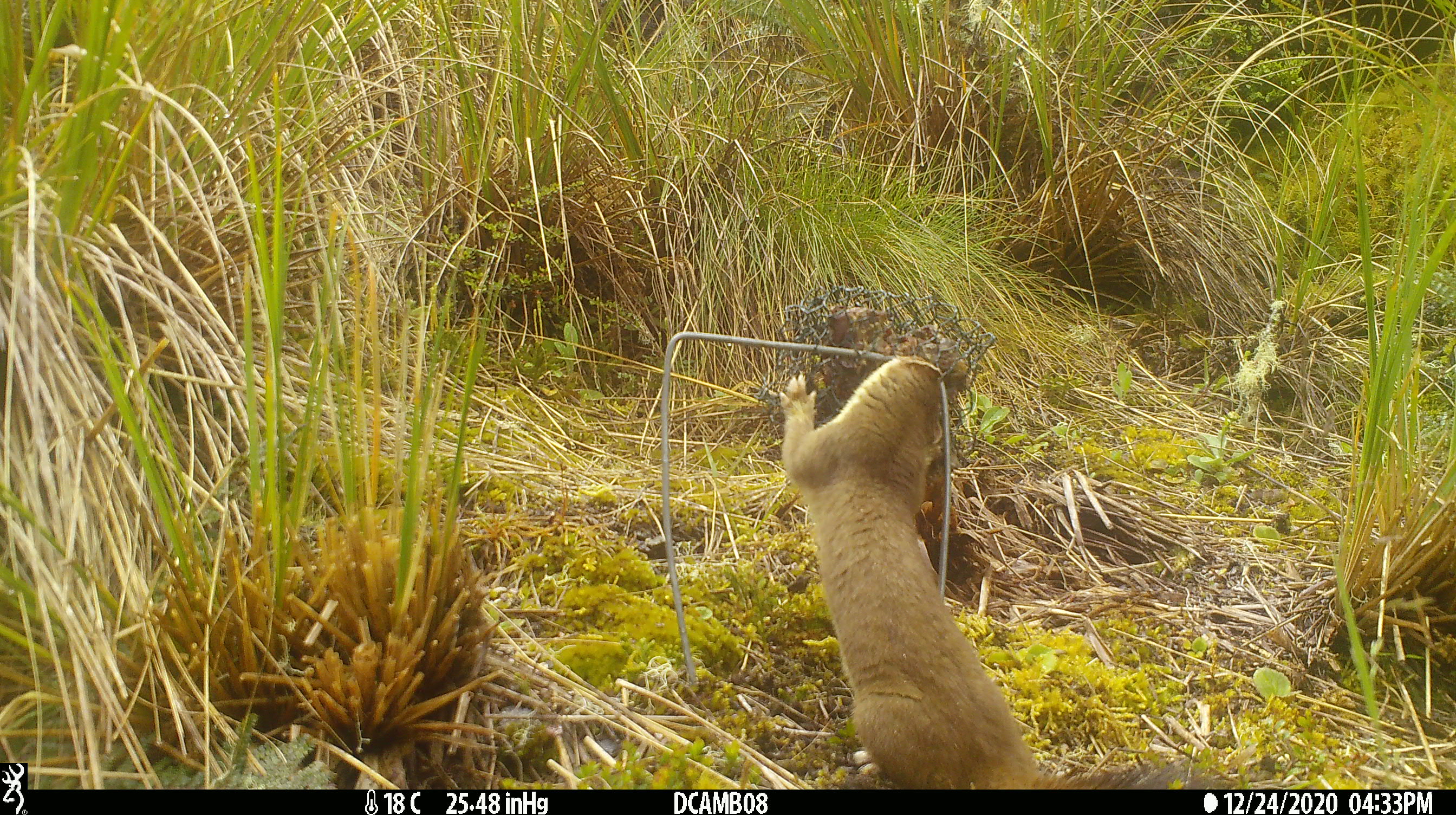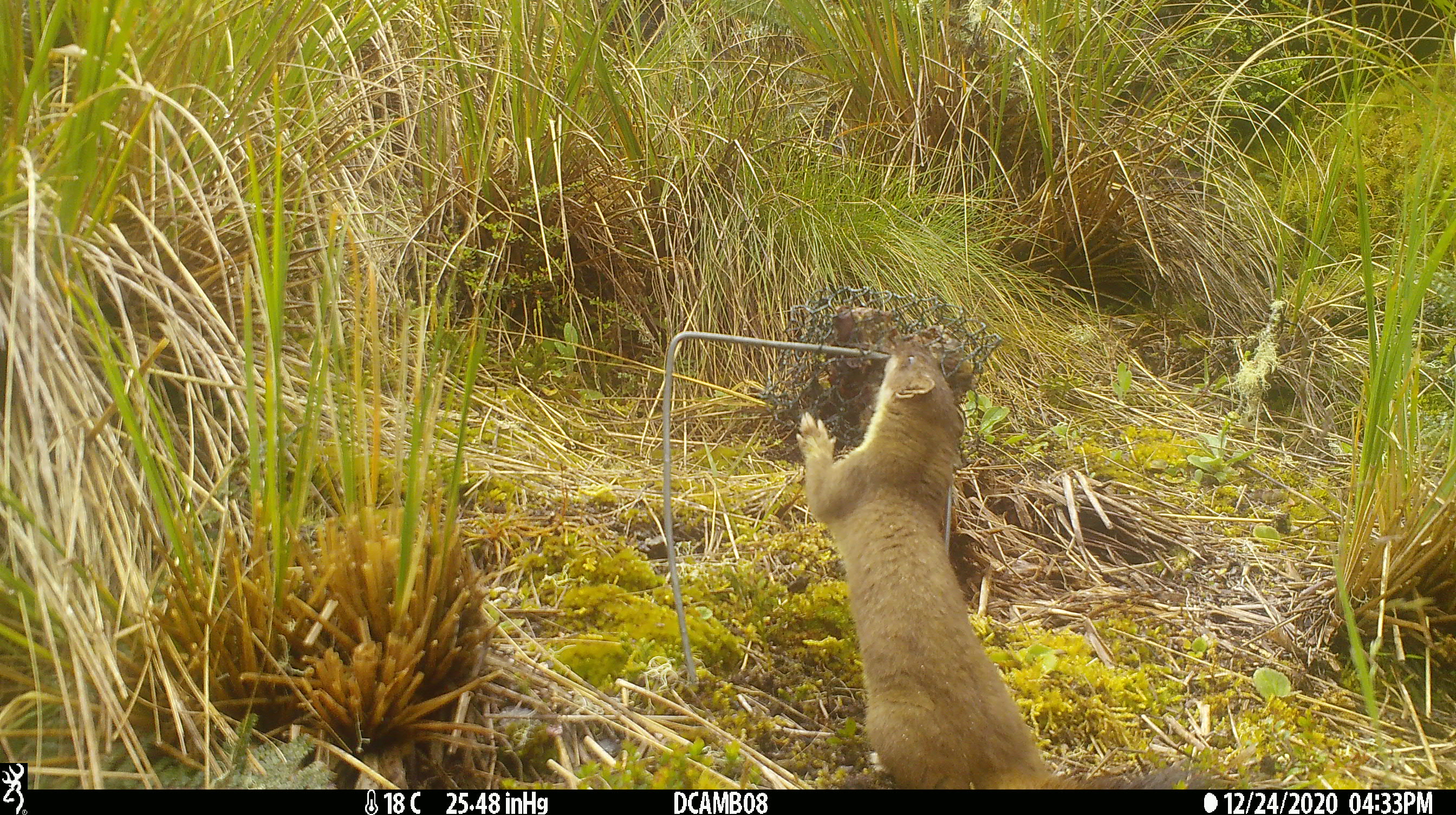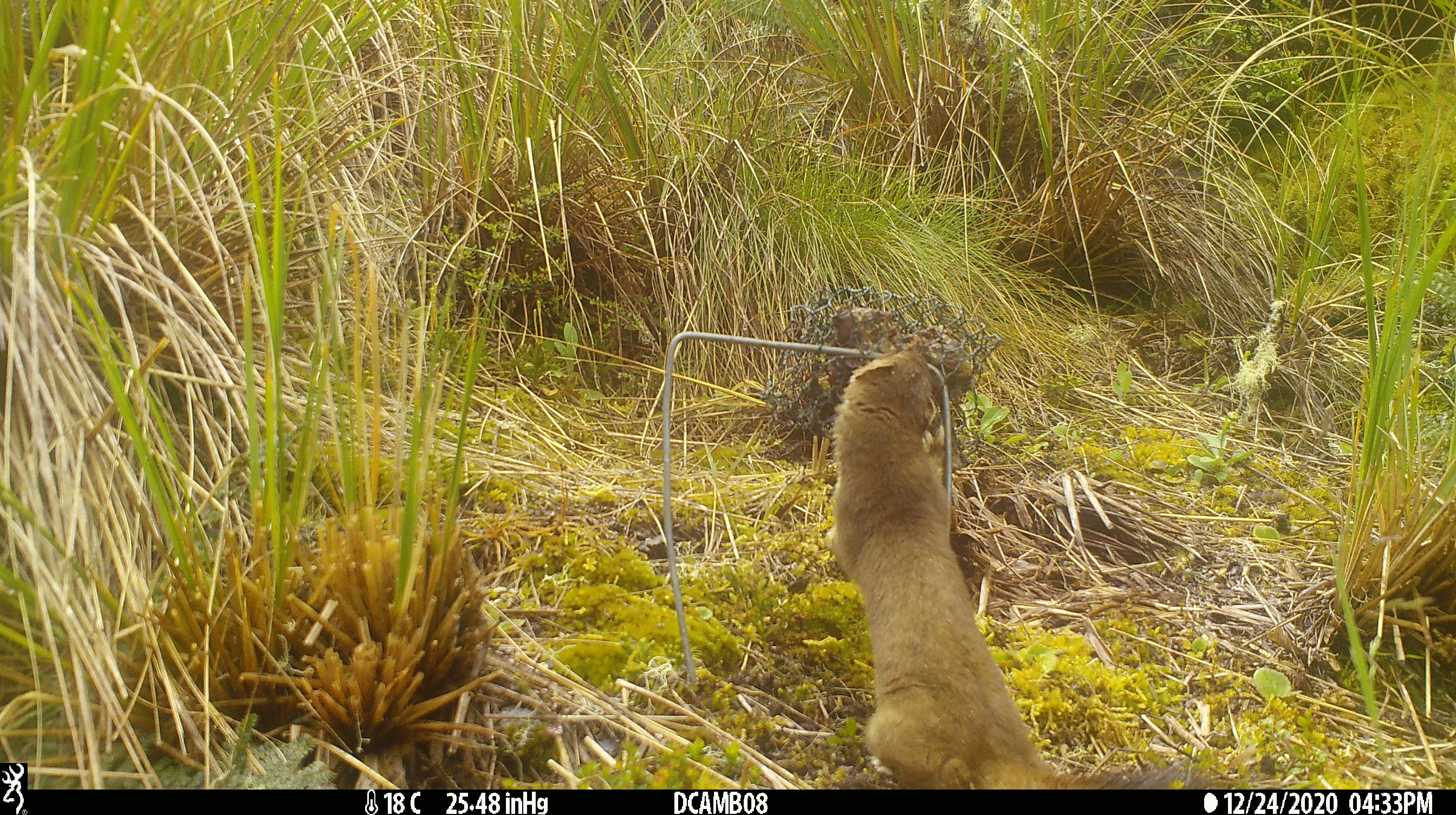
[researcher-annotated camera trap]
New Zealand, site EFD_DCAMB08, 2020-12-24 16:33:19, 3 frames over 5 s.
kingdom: Animalia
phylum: Chordata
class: Mammalia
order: Carnivora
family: Mustelidae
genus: Mustela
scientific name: Mustela erminea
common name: stoat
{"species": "stoat (Mustela erminea)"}